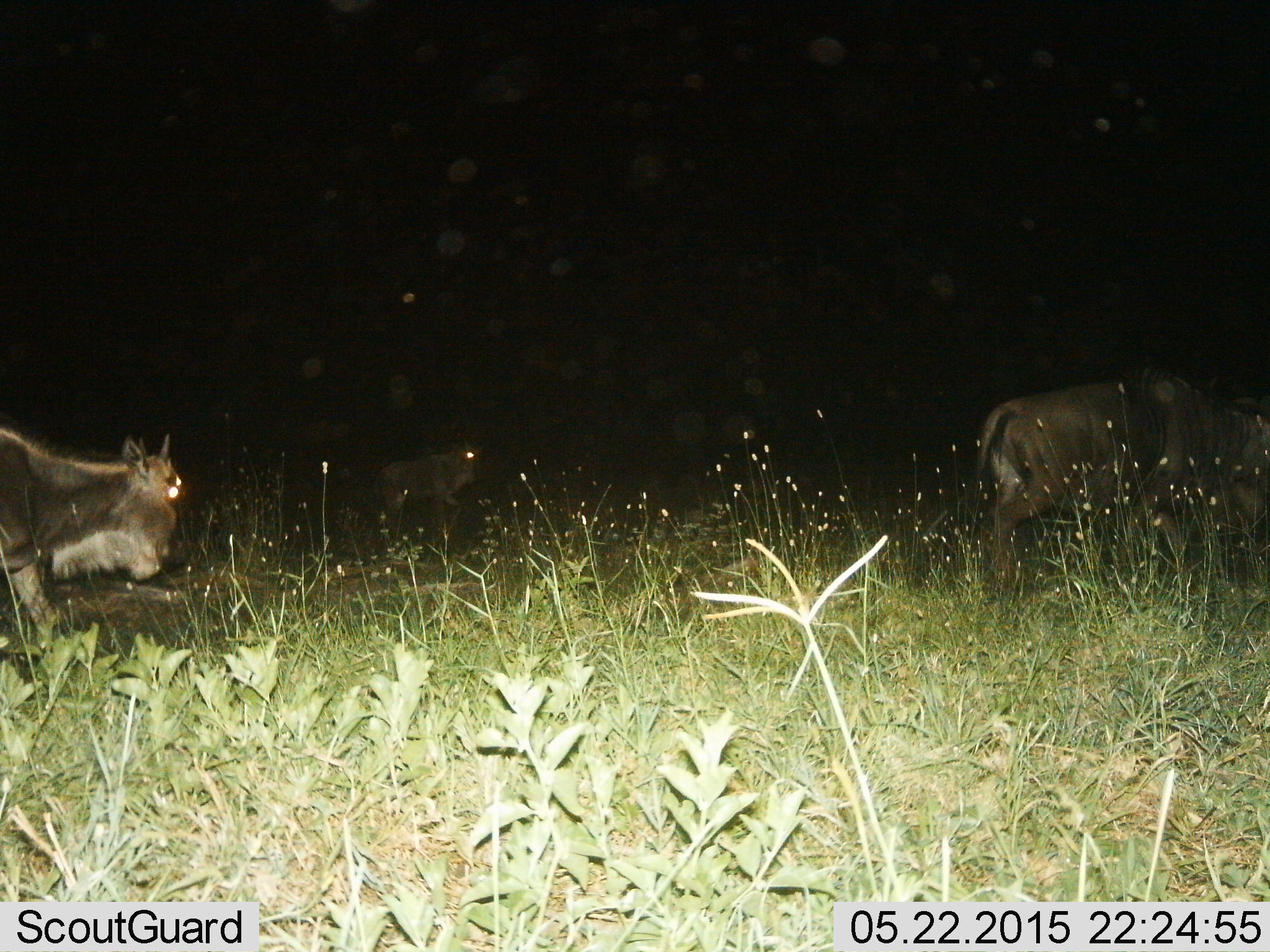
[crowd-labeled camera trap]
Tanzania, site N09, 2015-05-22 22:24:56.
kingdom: Animalia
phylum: Chordata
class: Mammalia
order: Artiodactyla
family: Bovidae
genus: Connochaetes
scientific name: Connochaetes taurinus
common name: blue wildebeest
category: wildebeest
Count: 3.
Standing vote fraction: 10%.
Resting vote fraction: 0%.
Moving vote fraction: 80%.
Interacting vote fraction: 0%.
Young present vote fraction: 20%.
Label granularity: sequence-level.